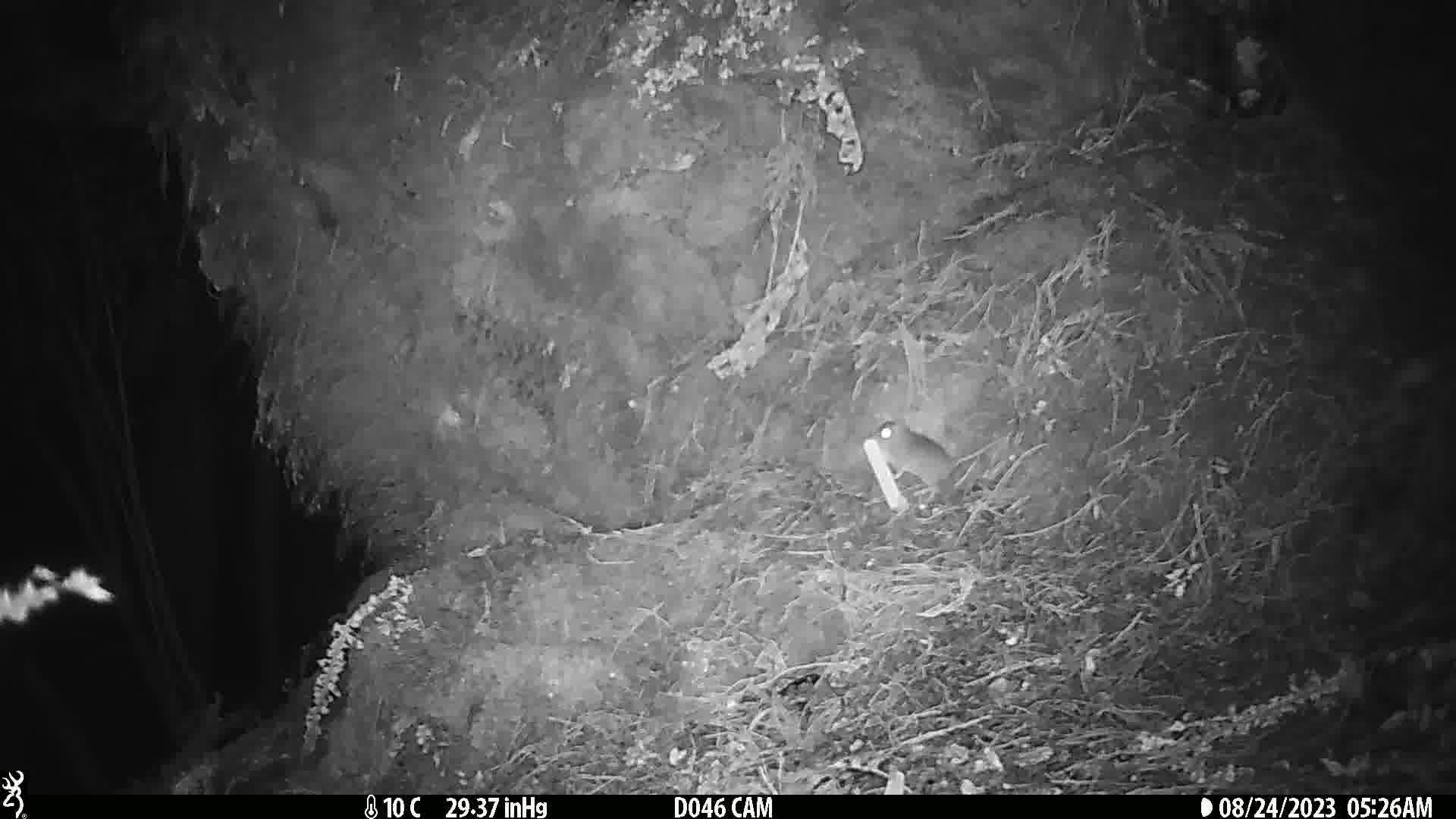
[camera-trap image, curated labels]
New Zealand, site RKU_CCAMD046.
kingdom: Animalia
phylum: Chordata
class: Mammalia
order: Rodentia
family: Muridae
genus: Rattus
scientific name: Rattus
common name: rat